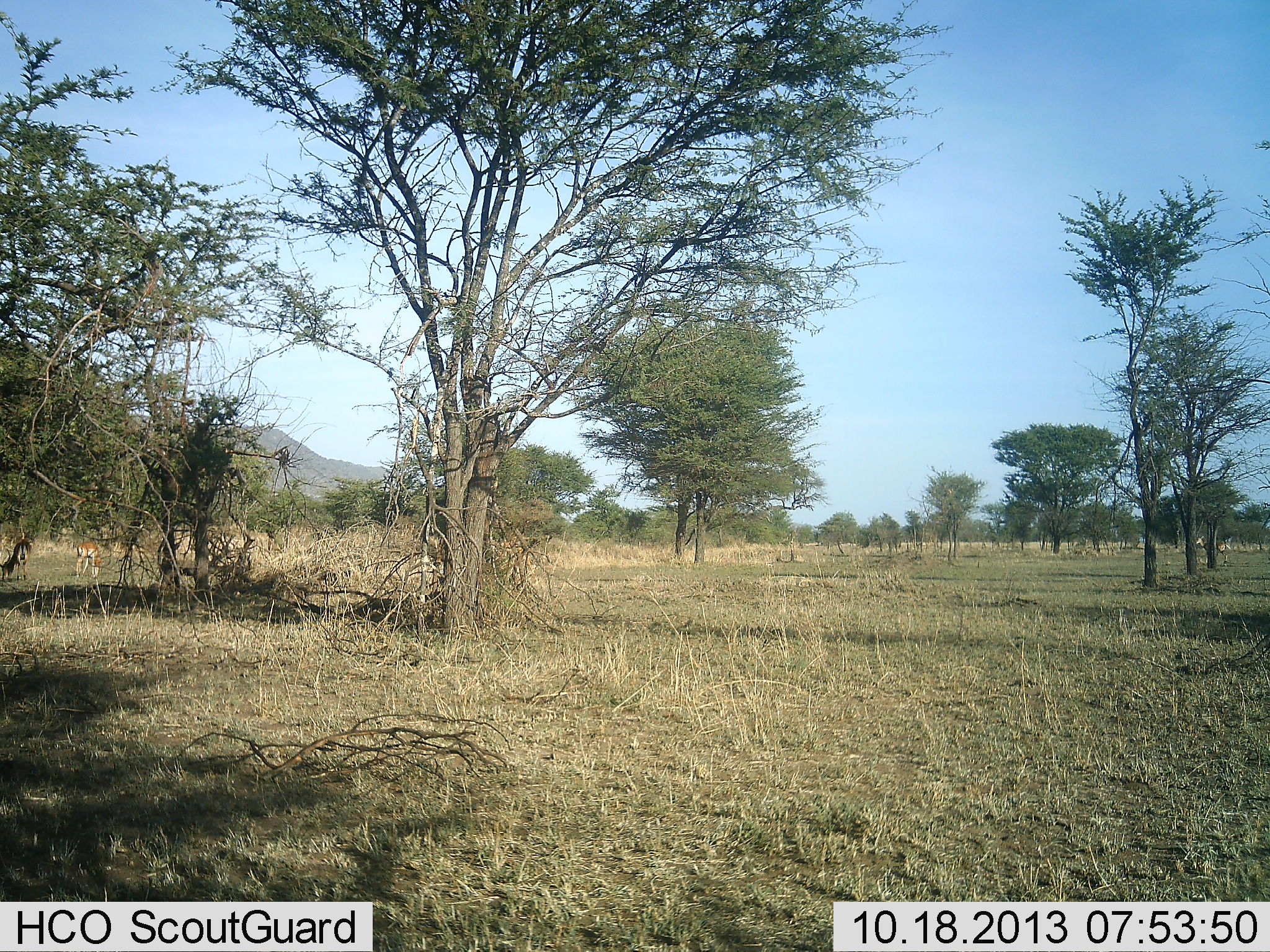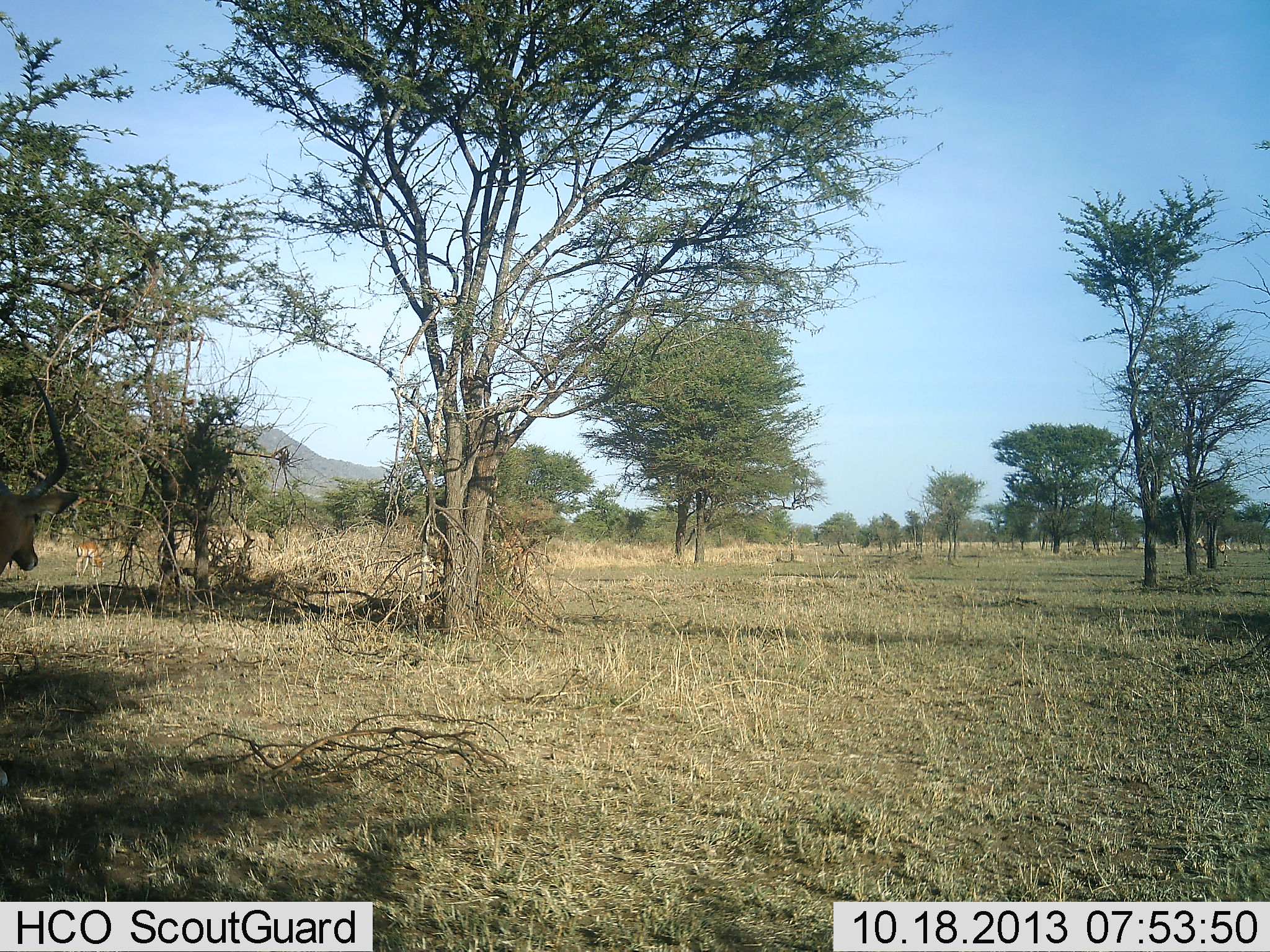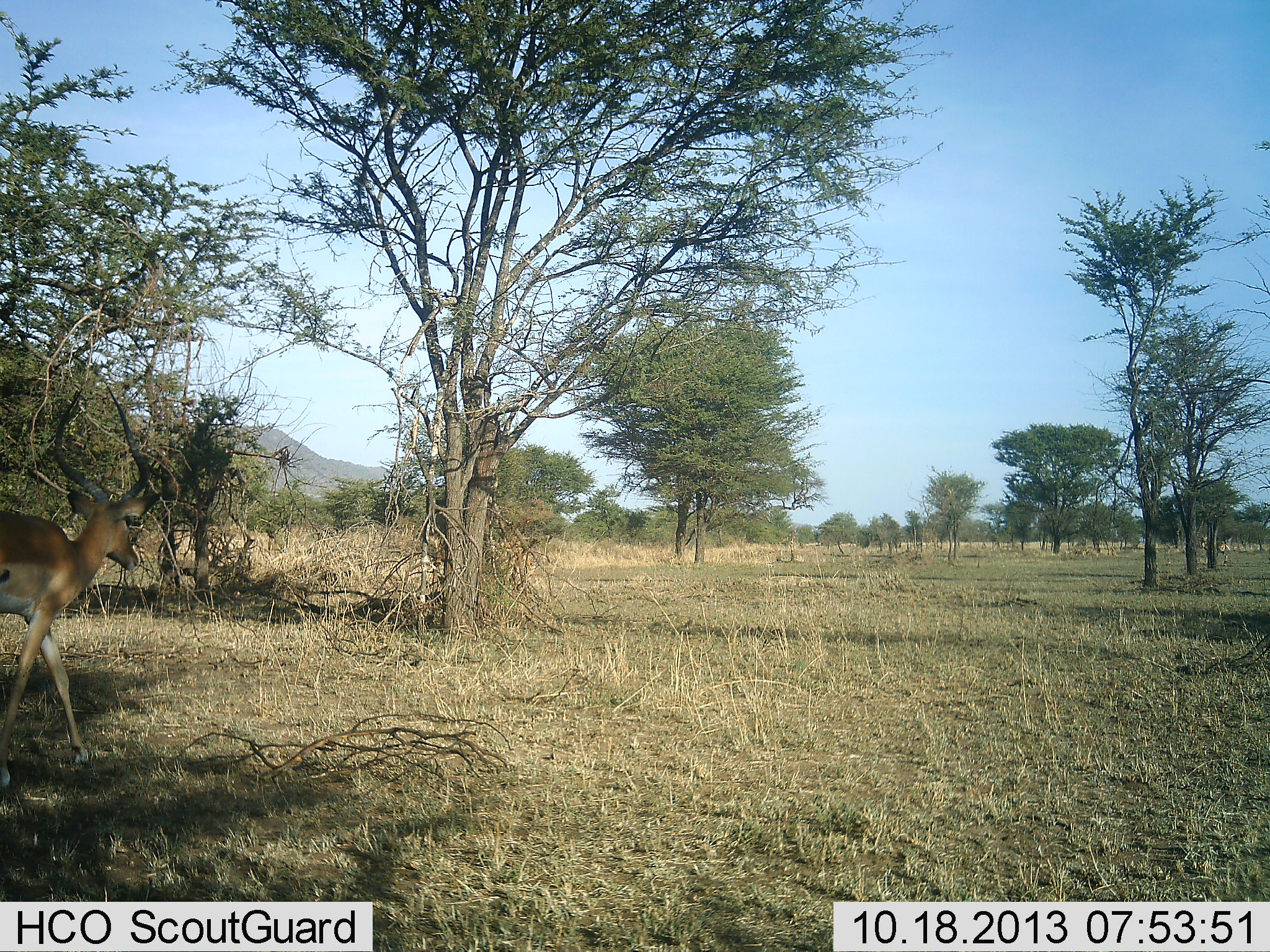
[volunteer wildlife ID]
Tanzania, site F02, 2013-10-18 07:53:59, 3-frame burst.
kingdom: Animalia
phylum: Chordata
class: Mammalia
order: Artiodactyla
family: Bovidae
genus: Aepyceros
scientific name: Aepyceros melampus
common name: impala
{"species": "impala (Aepyceros melampus)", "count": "1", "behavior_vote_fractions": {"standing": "30%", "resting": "0%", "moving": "100%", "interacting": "0%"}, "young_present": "0%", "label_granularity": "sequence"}